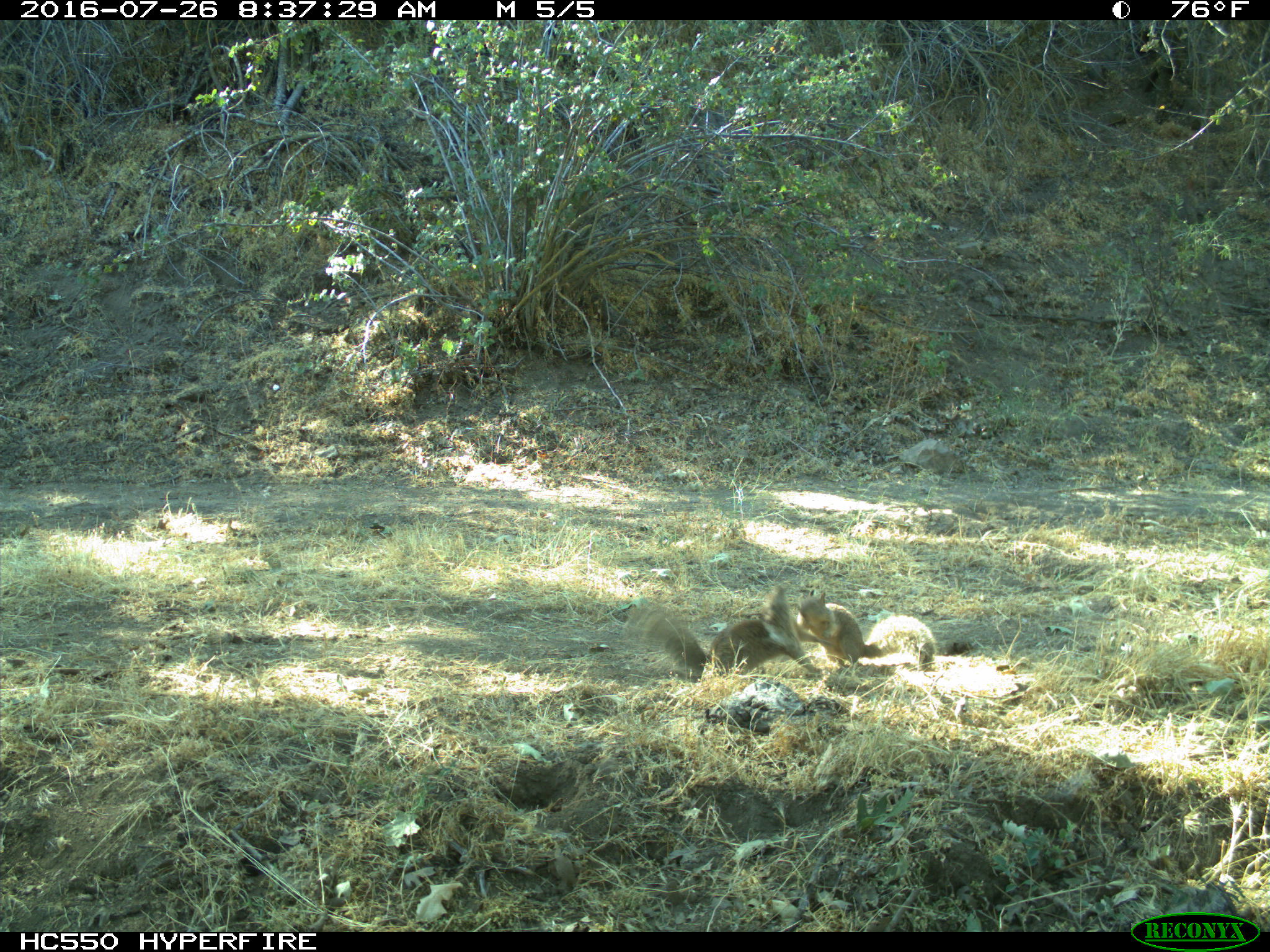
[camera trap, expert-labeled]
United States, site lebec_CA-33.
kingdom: Animalia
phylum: Chordata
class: Mammalia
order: Rodentia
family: Sciuridae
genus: Otospermophilus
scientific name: Otospermophilus beecheyi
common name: california ground squirrel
Otospermophilus beecheyi (california ground squirrel).